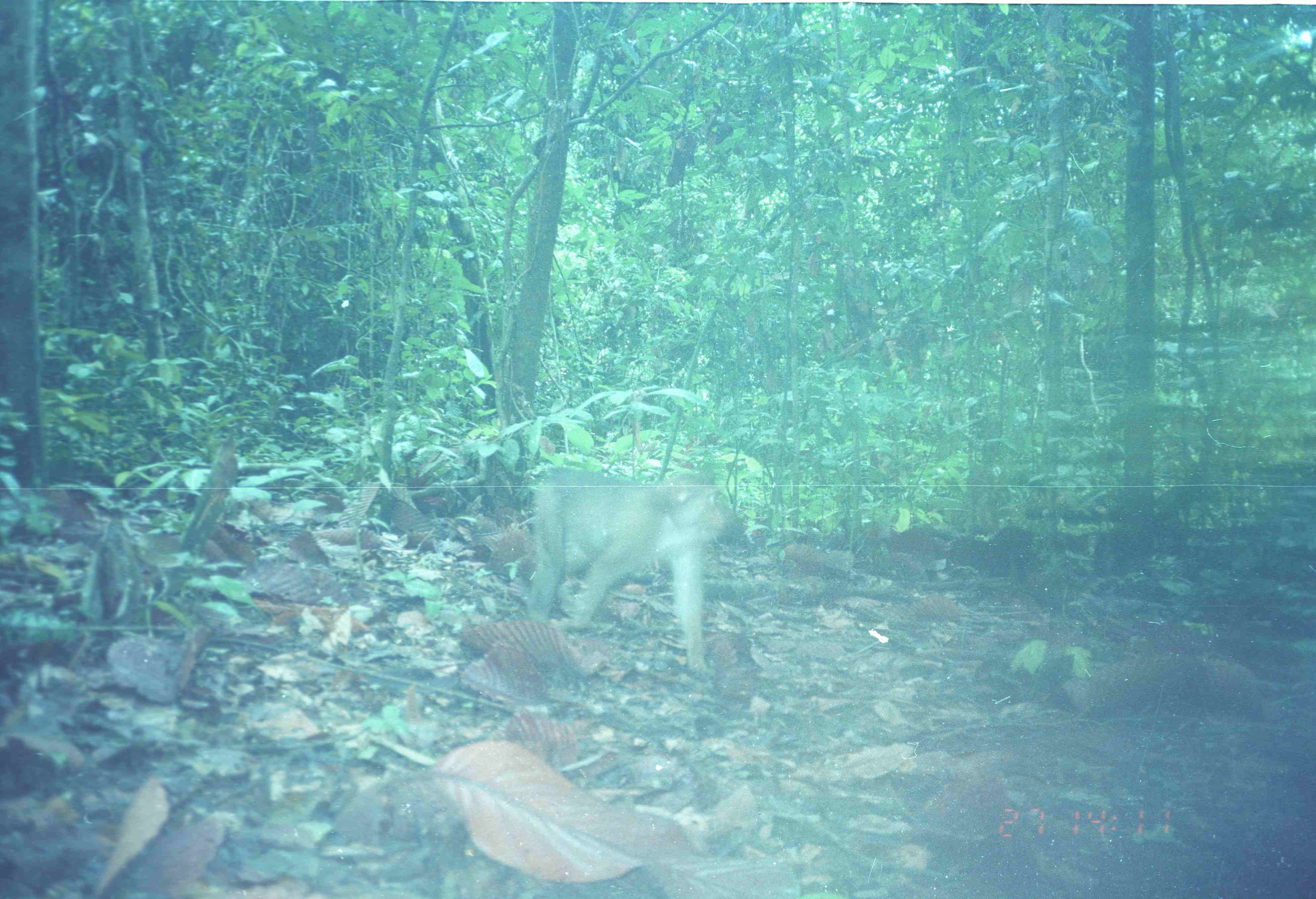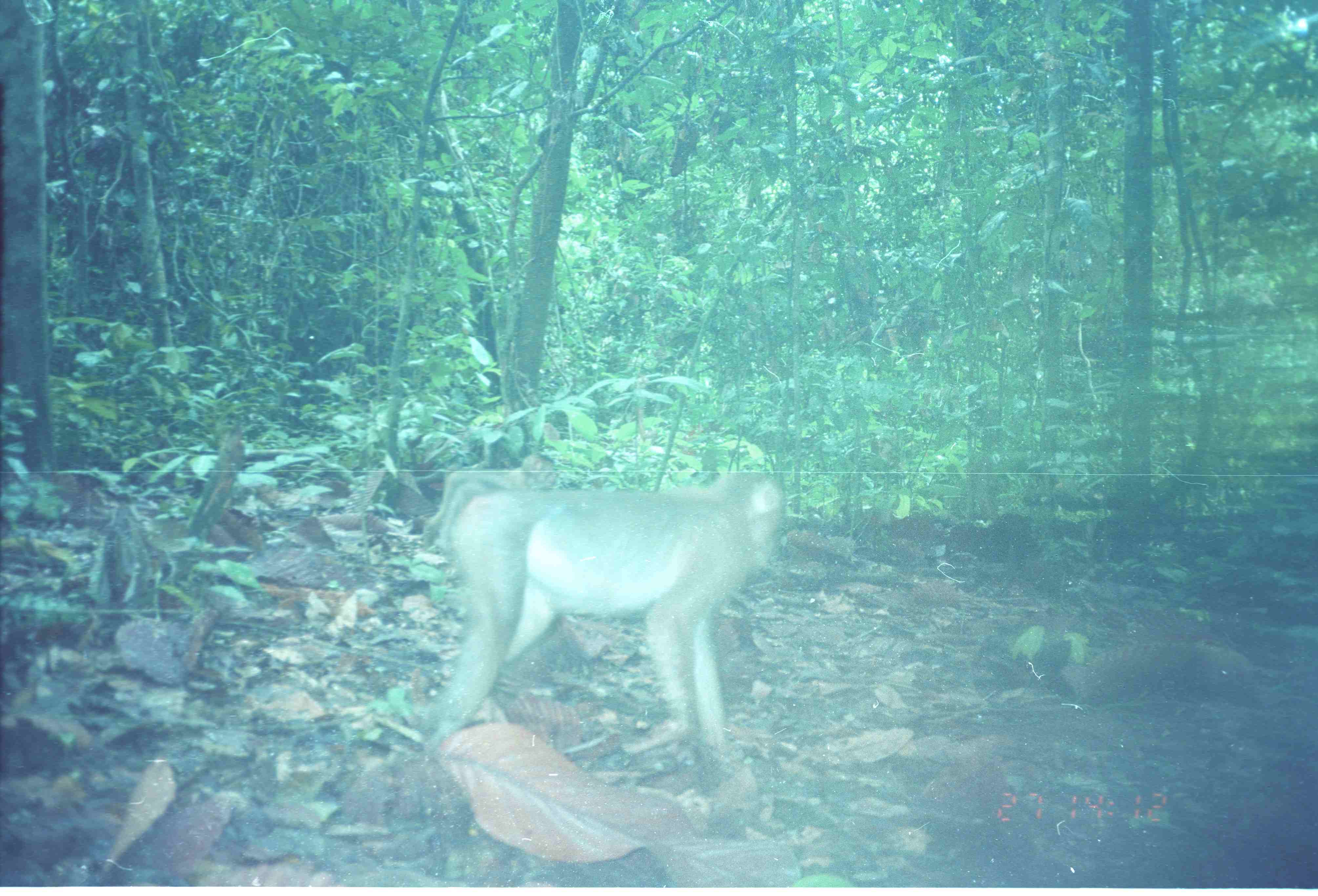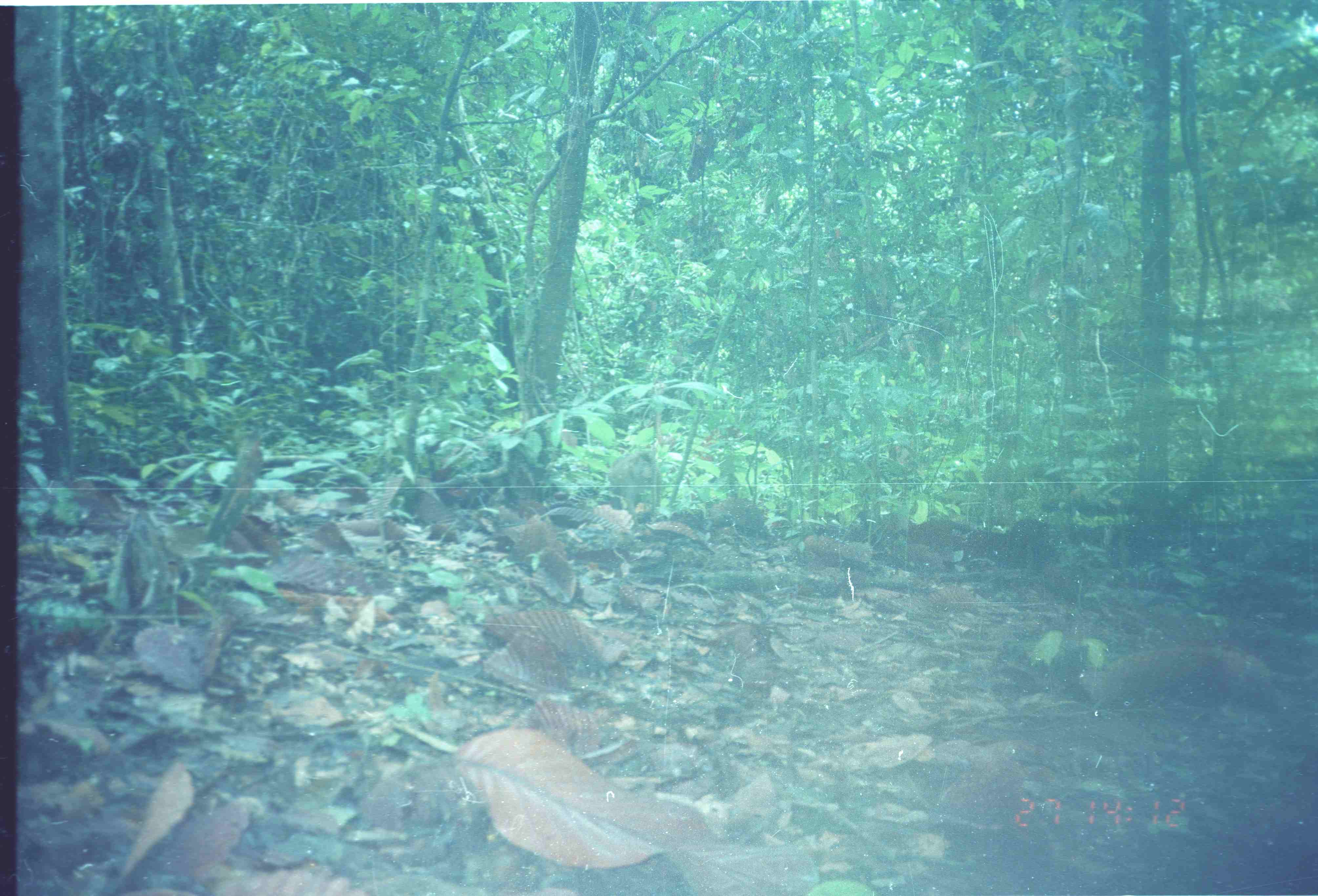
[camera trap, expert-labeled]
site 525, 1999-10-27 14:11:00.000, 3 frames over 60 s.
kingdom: Animalia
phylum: Chordata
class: Mammalia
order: Primates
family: Cercopithecidae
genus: Macaca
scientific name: Macaca nemestrina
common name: southern pig-tailed macaque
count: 1